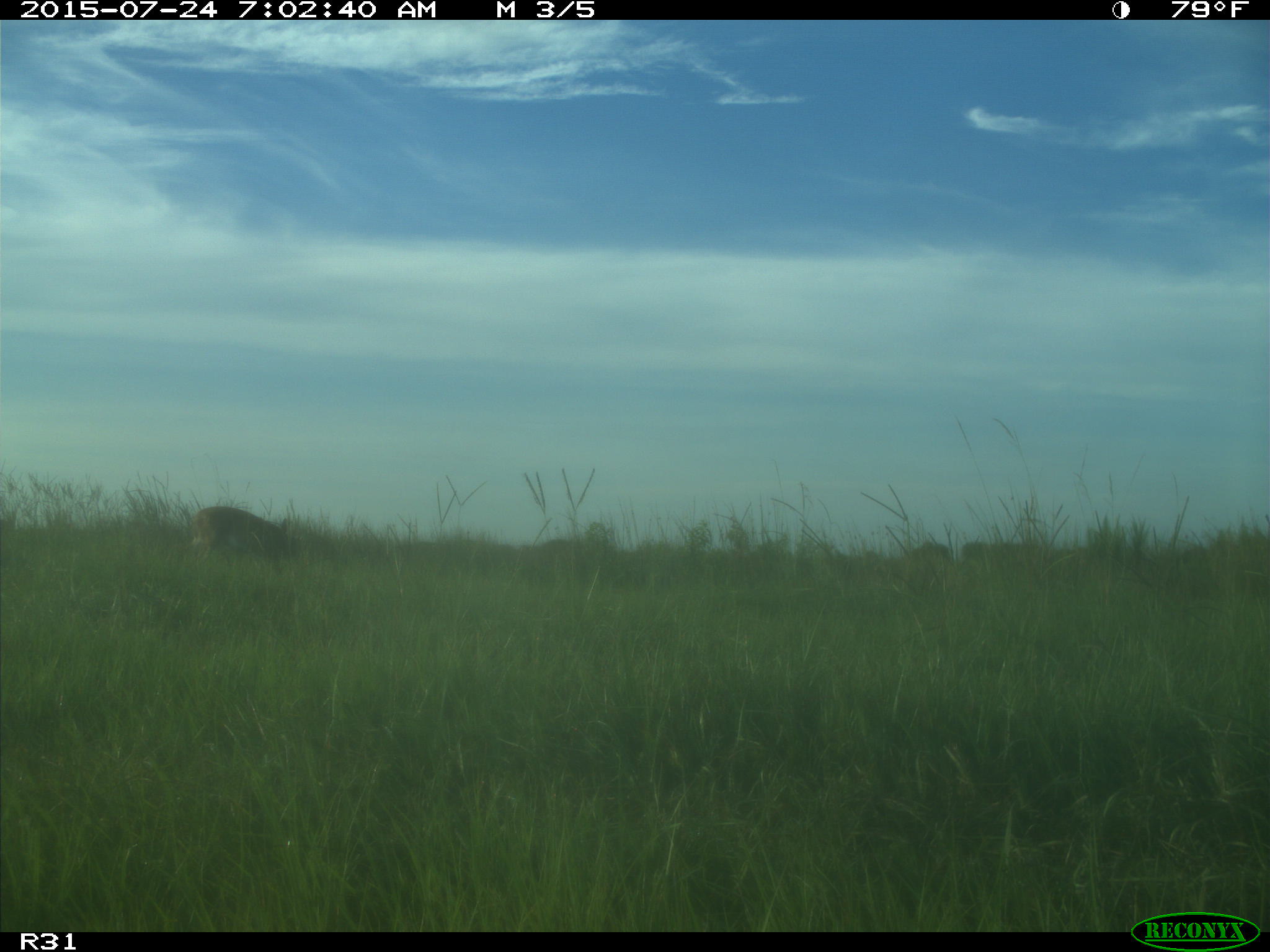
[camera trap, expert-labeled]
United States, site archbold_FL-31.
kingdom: Animalia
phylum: Chordata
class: Mammalia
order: Artiodactyla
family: Cervidae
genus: Odocoileus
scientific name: Odocoileus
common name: deer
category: unidentified deer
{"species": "unidentified deer (deer) (Odocoileus)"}